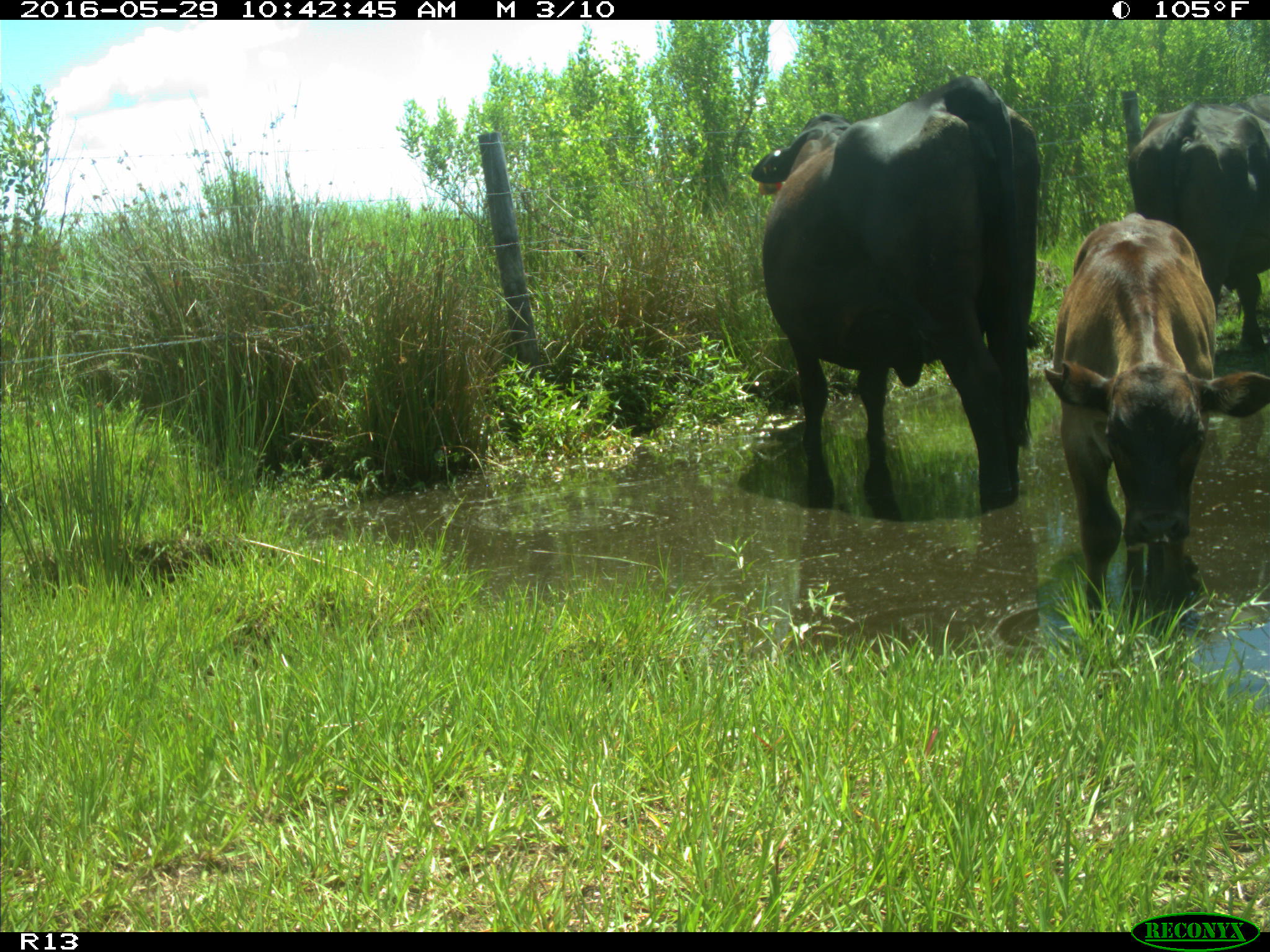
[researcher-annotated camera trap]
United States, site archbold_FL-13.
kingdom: Animalia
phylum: Chordata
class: Mammalia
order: Artiodactyla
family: Bovidae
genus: Bos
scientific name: Bos taurus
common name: domestic cow